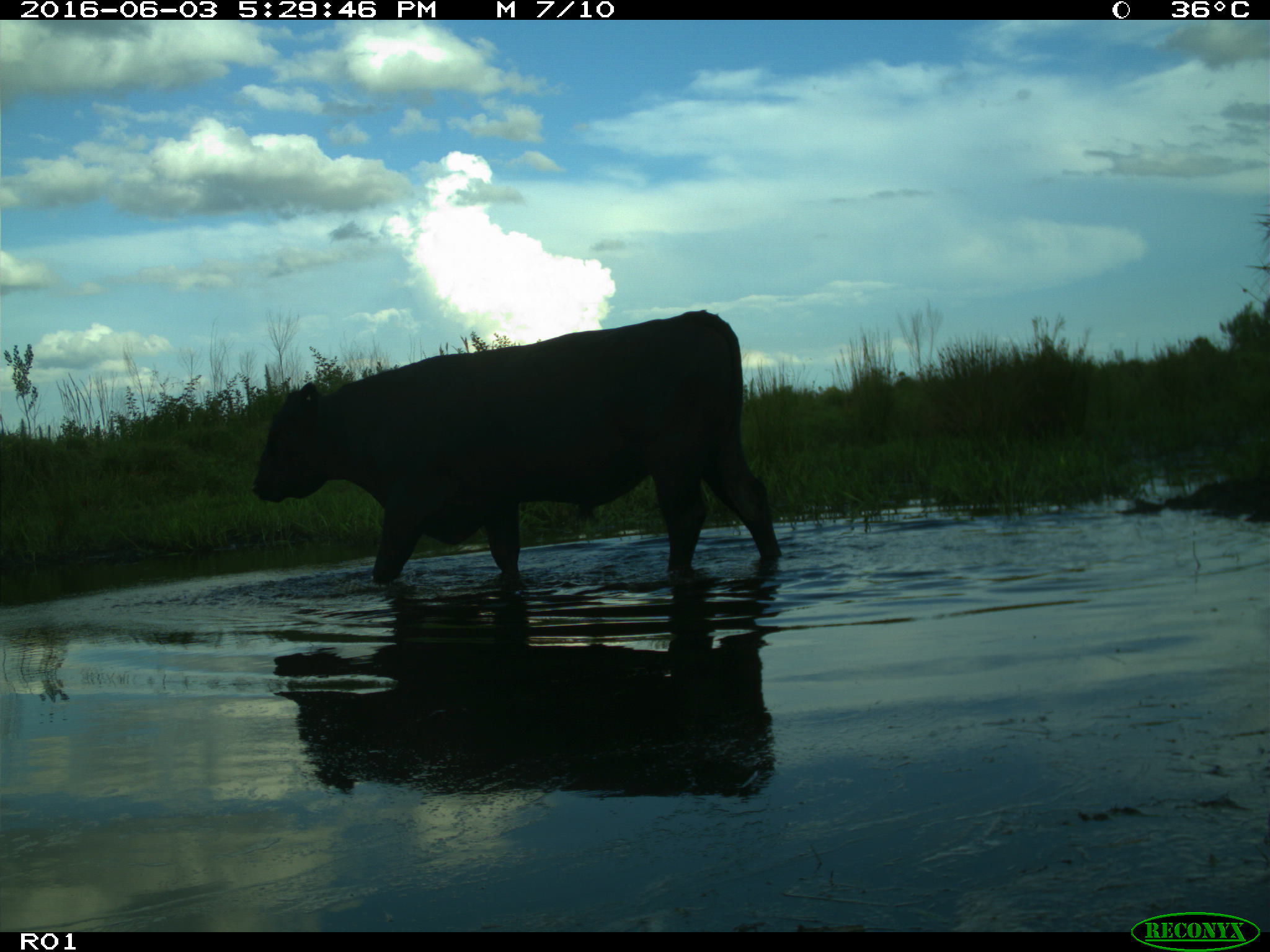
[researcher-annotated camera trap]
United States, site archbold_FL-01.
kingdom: Animalia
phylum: Chordata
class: Mammalia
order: Artiodactyla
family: Bovidae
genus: Bos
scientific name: Bos taurus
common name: domestic cow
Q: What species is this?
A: Bos taurus (domestic cow).